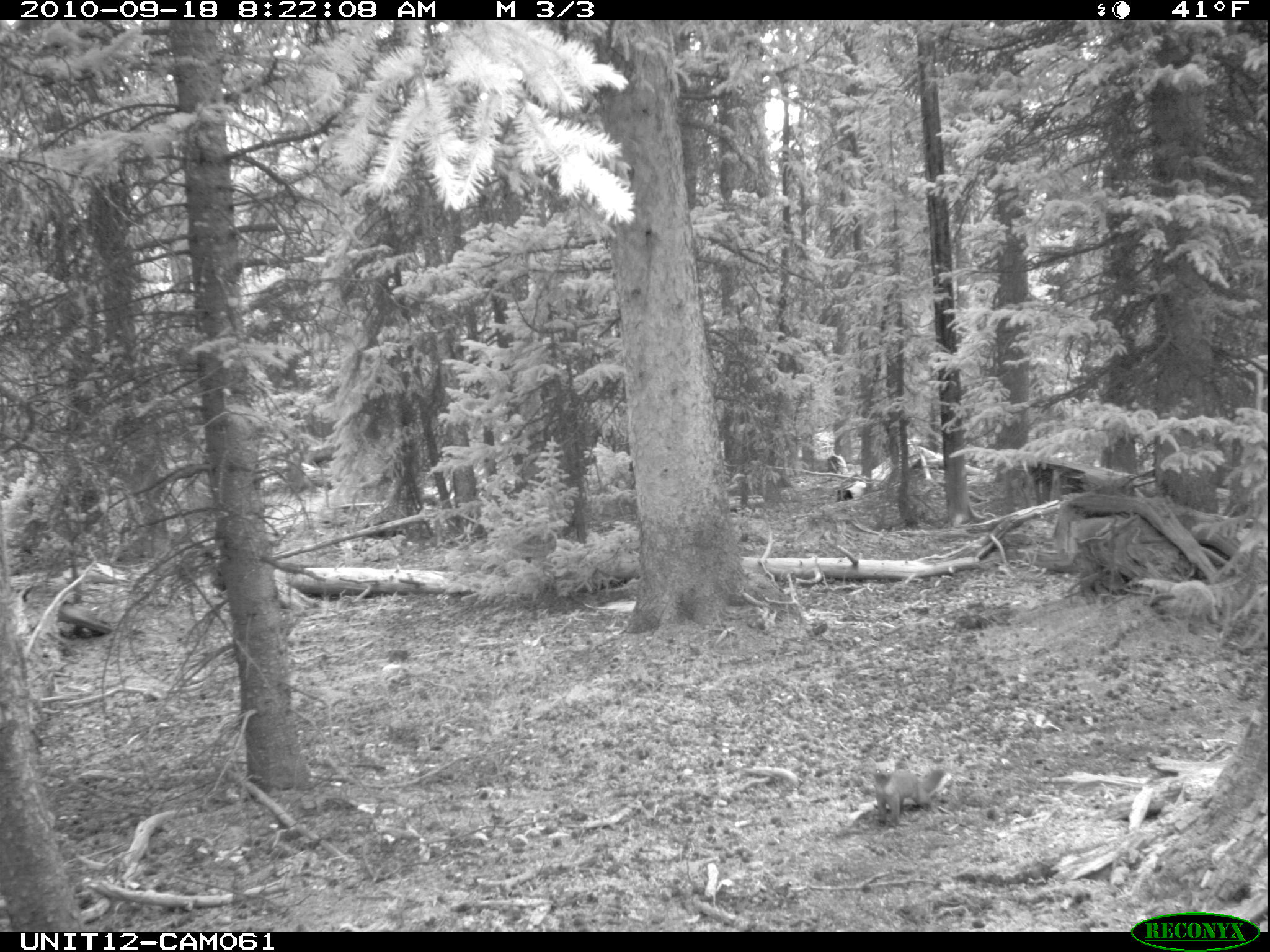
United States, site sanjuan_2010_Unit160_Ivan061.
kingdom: Animalia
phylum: Chordata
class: Mammalia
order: Carnivora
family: Mustelidae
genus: Martes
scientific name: Martes americana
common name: american marten